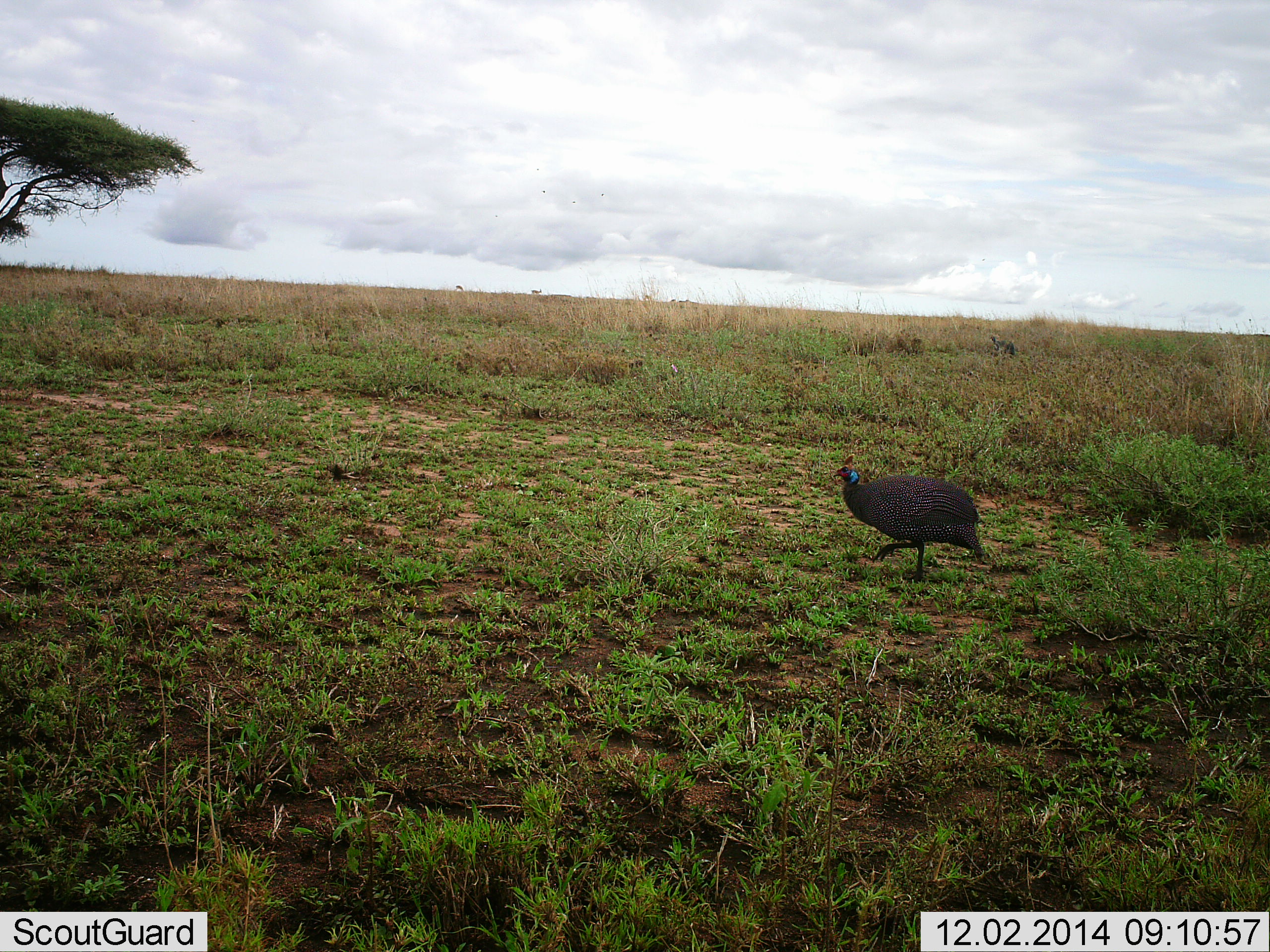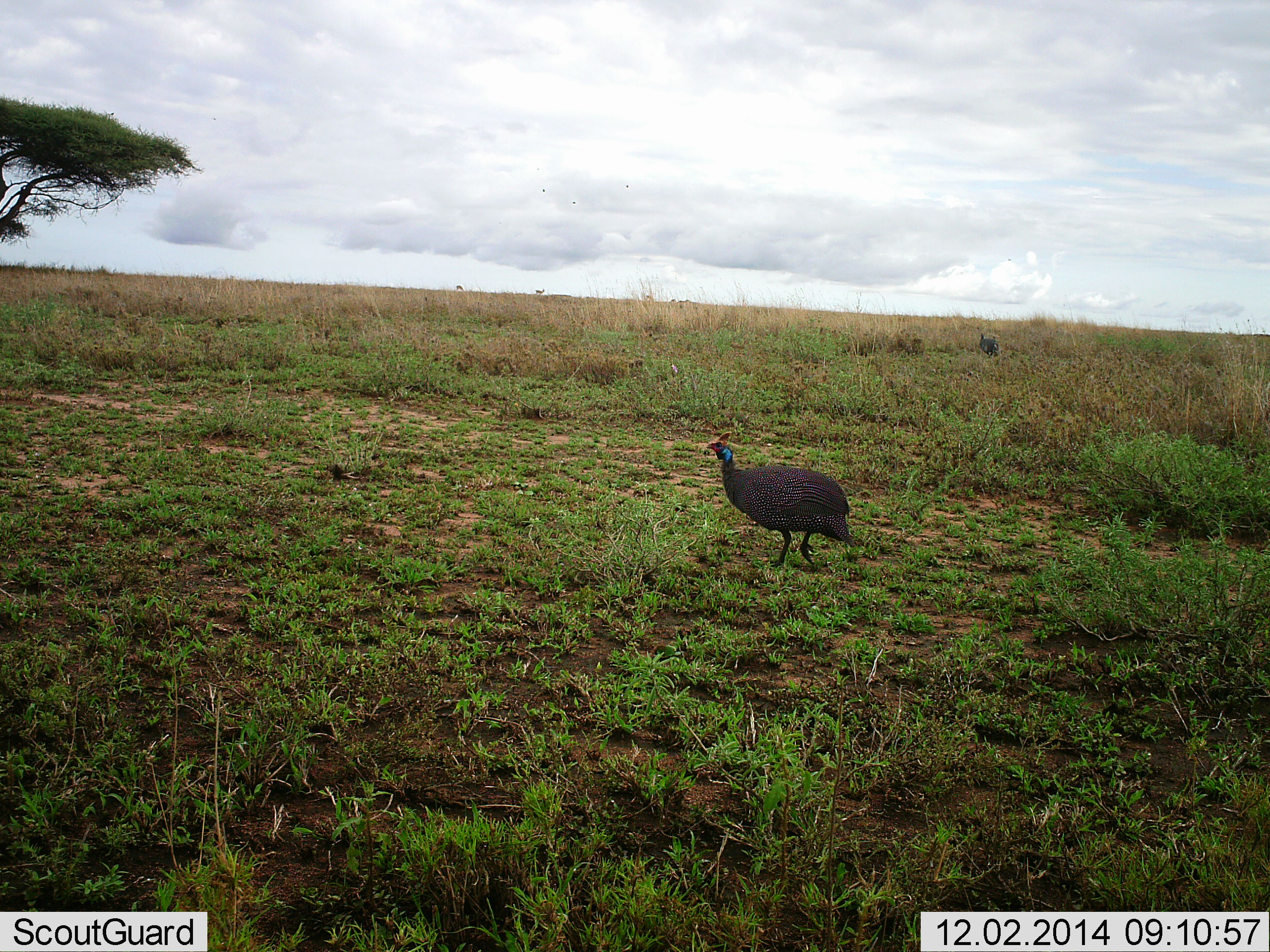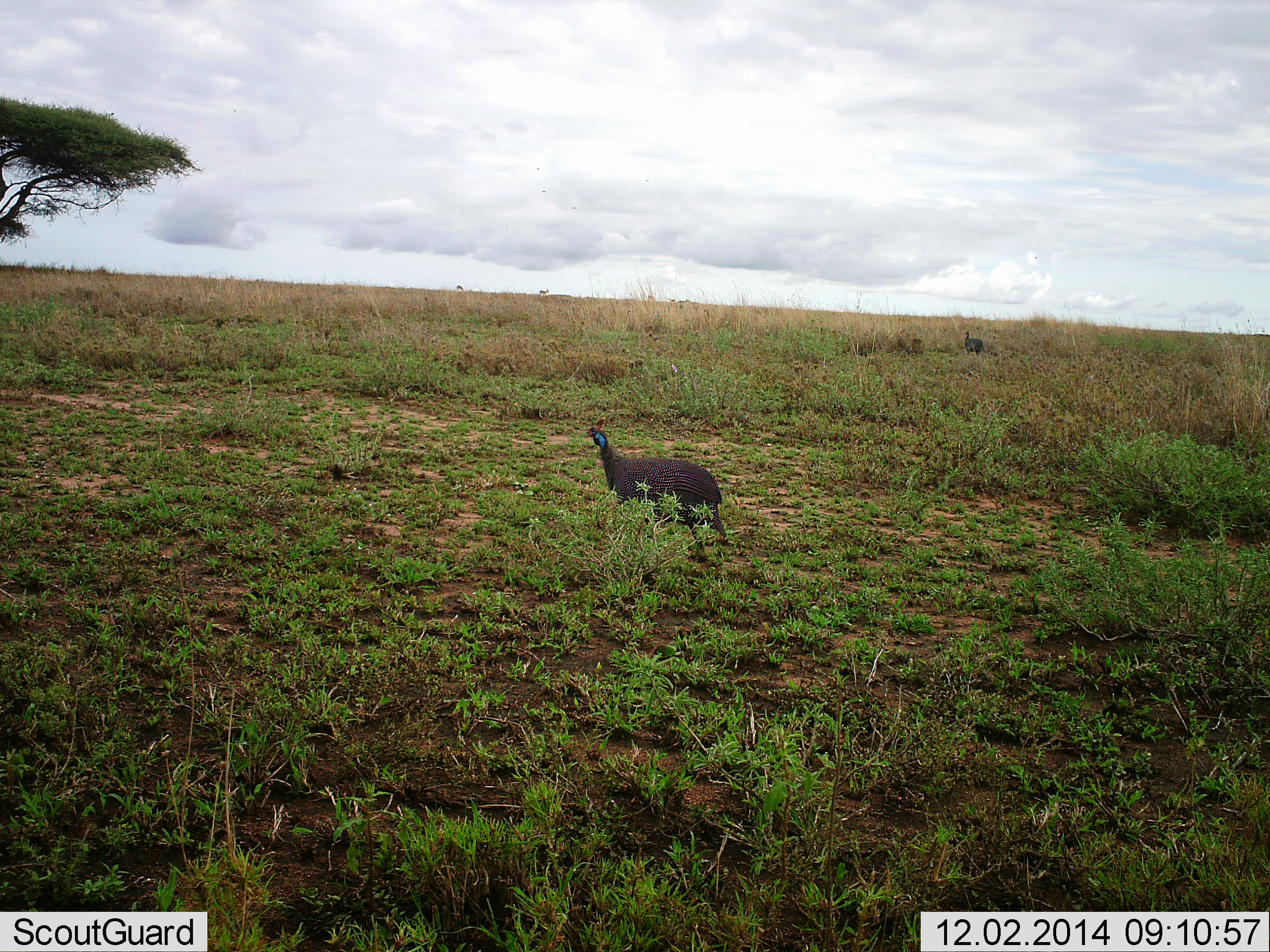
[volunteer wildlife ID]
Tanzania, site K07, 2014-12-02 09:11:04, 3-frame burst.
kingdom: Animalia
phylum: Chordata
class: Aves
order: Galliformes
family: Numididae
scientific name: Numididae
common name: guinea fowl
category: guineafowl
Guineafowl (guinea fowl) (Numididae), count 2. Behavior (volunteer vote fractions): standing 0%, resting 0%, moving 100%, interacting 0%. Young present (vote fraction): 0%. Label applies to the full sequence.